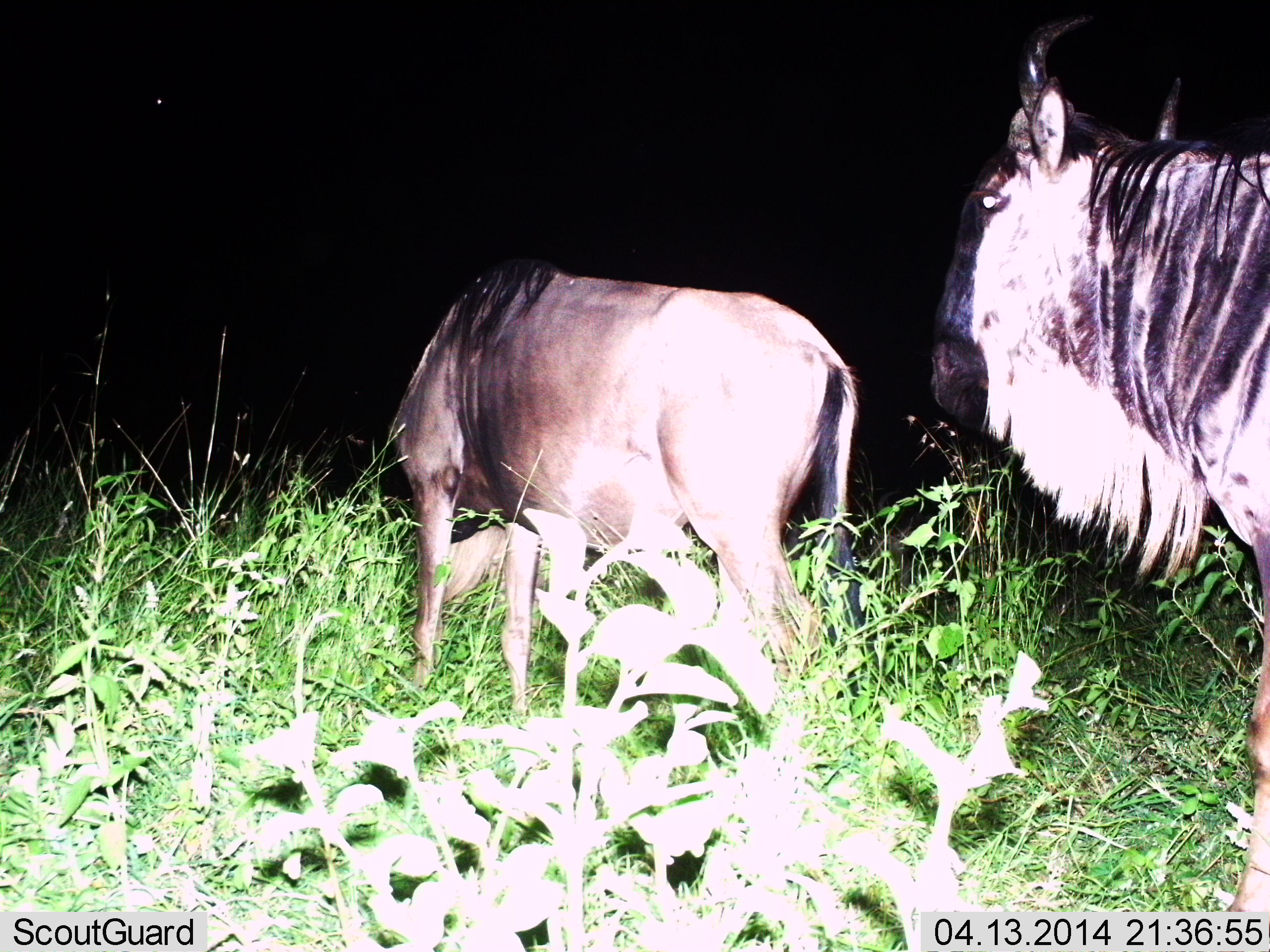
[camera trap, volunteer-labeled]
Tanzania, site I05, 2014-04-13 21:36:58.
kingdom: Animalia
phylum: Chordata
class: Mammalia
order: Artiodactyla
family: Bovidae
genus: Connochaetes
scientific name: Connochaetes taurinus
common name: blue wildebeest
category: wildebeest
Wildebeest (blue wildebeest) (Connochaetes taurinus), count 2. Behavior (volunteer vote fractions): standing 58%, resting 2%, moving 40%, interacting 2%. Young present (vote fraction): 2%. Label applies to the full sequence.